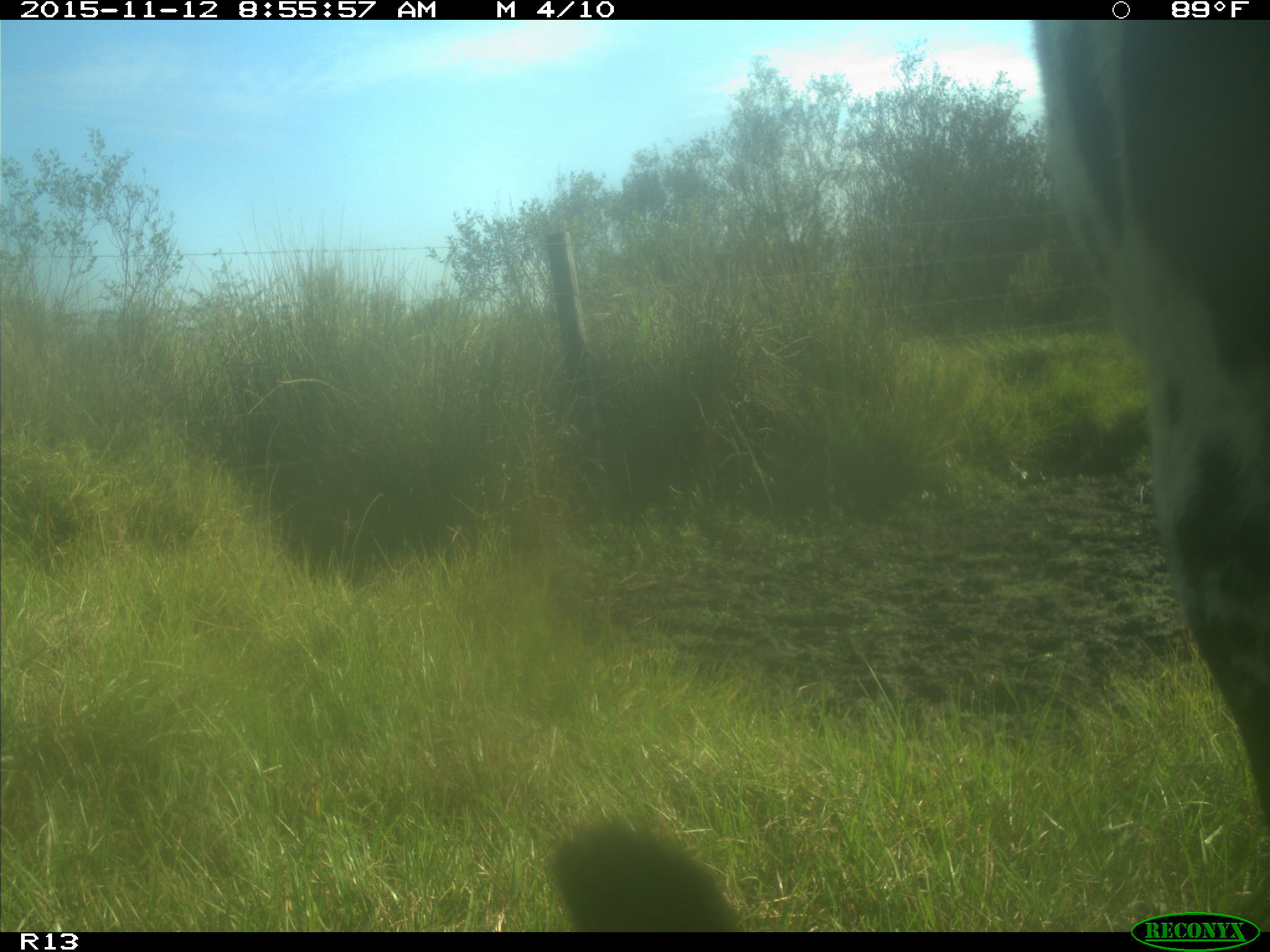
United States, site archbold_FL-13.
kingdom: Animalia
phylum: Chordata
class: Mammalia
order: Artiodactyla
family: Bovidae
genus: Bos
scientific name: Bos taurus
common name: domestic cow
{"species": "Bos taurus (domestic cow)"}